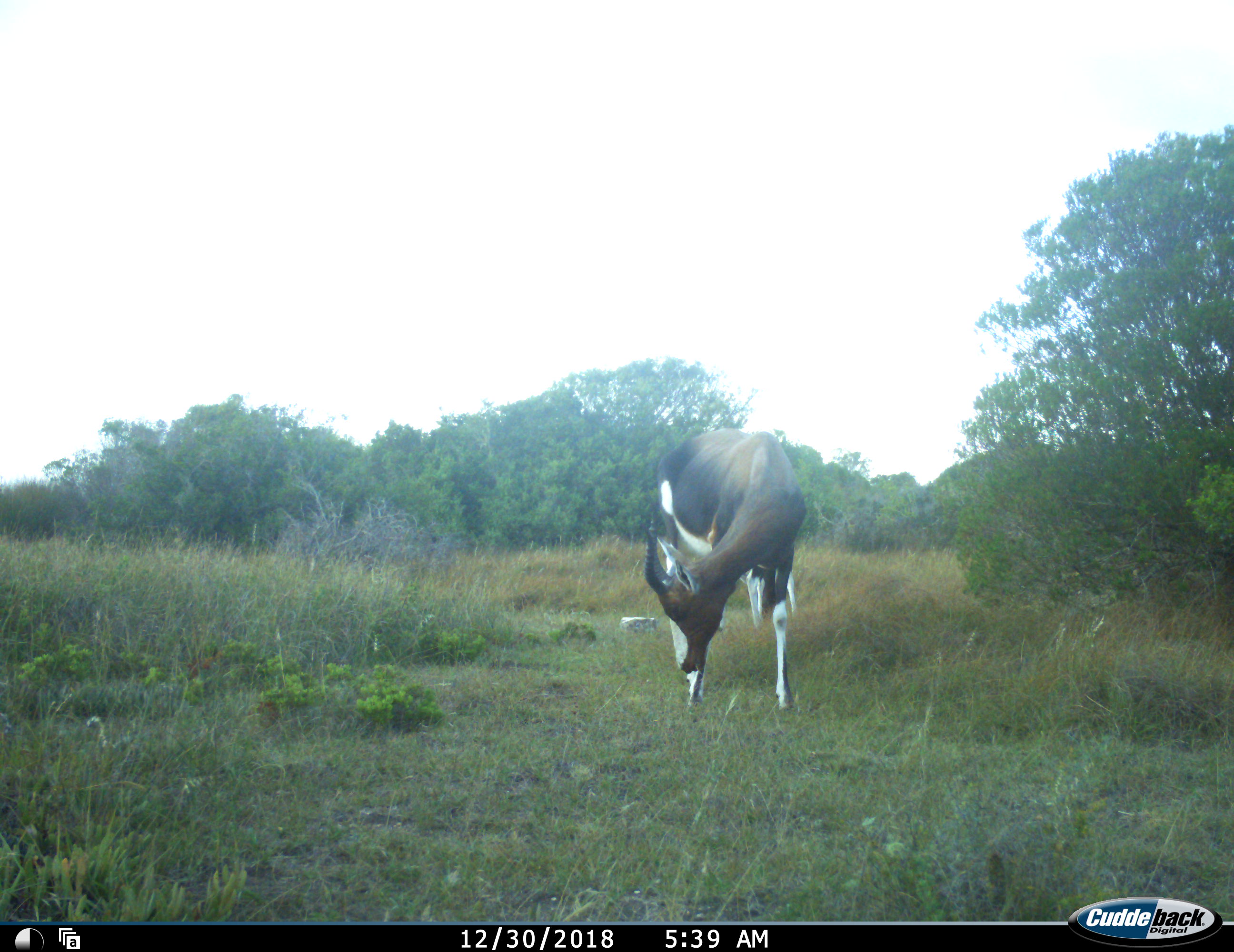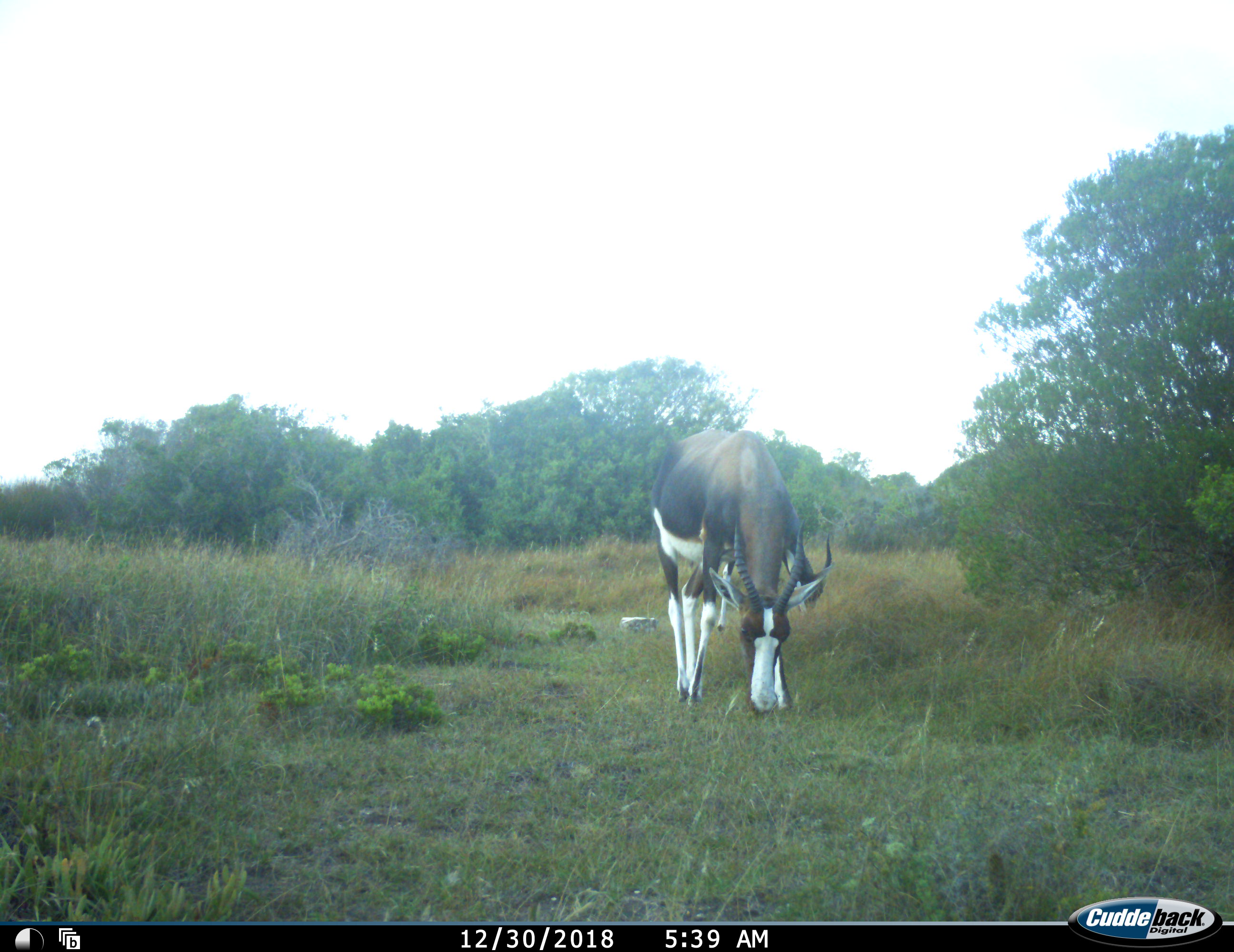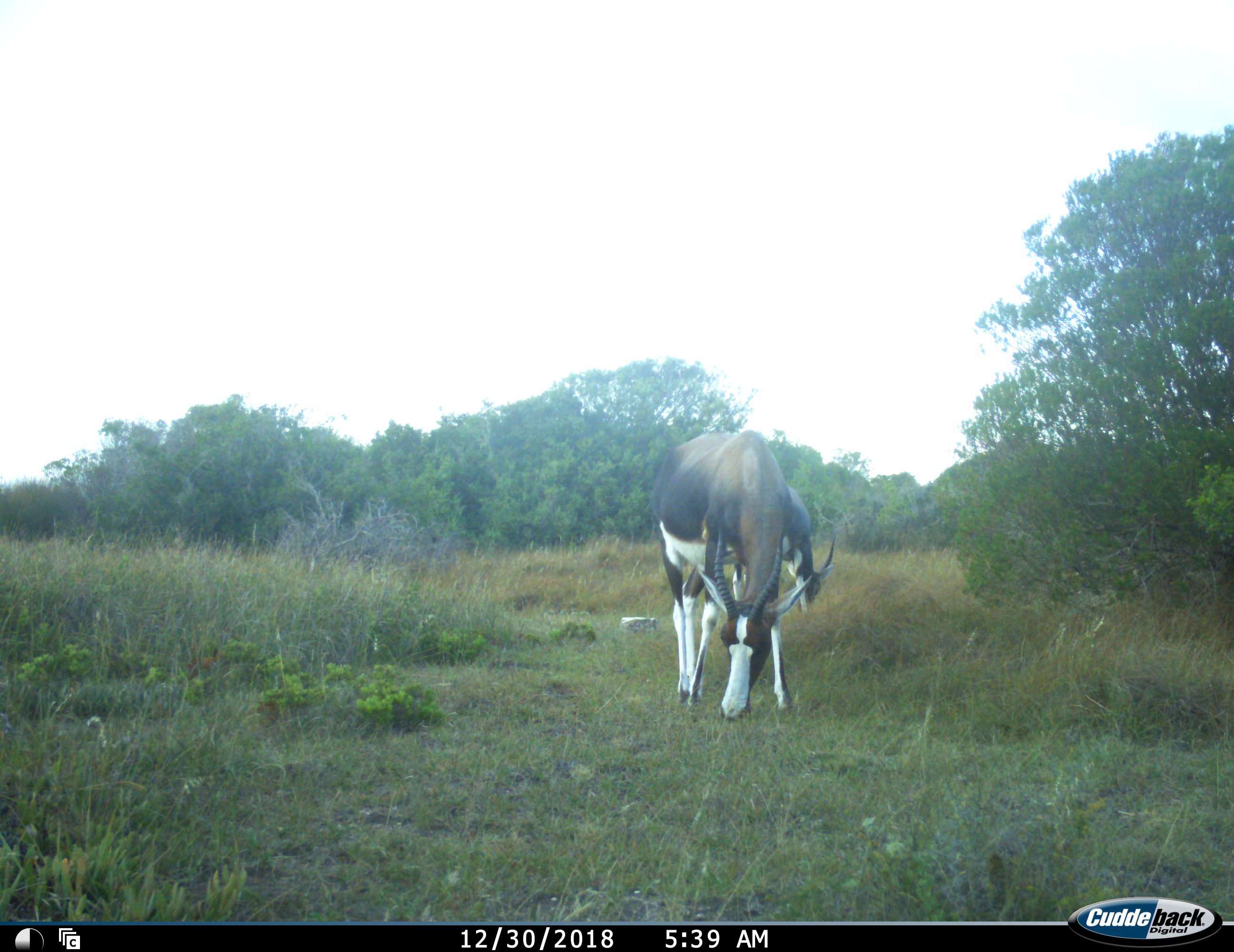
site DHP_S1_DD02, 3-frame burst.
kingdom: Animalia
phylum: Chordata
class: Mammalia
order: Artiodactyla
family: Bovidae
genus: Damaliscus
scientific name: Damaliscus pygargus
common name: bontebok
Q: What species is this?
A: Bontebok (Damaliscus pygargus).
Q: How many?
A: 2.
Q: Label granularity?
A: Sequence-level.